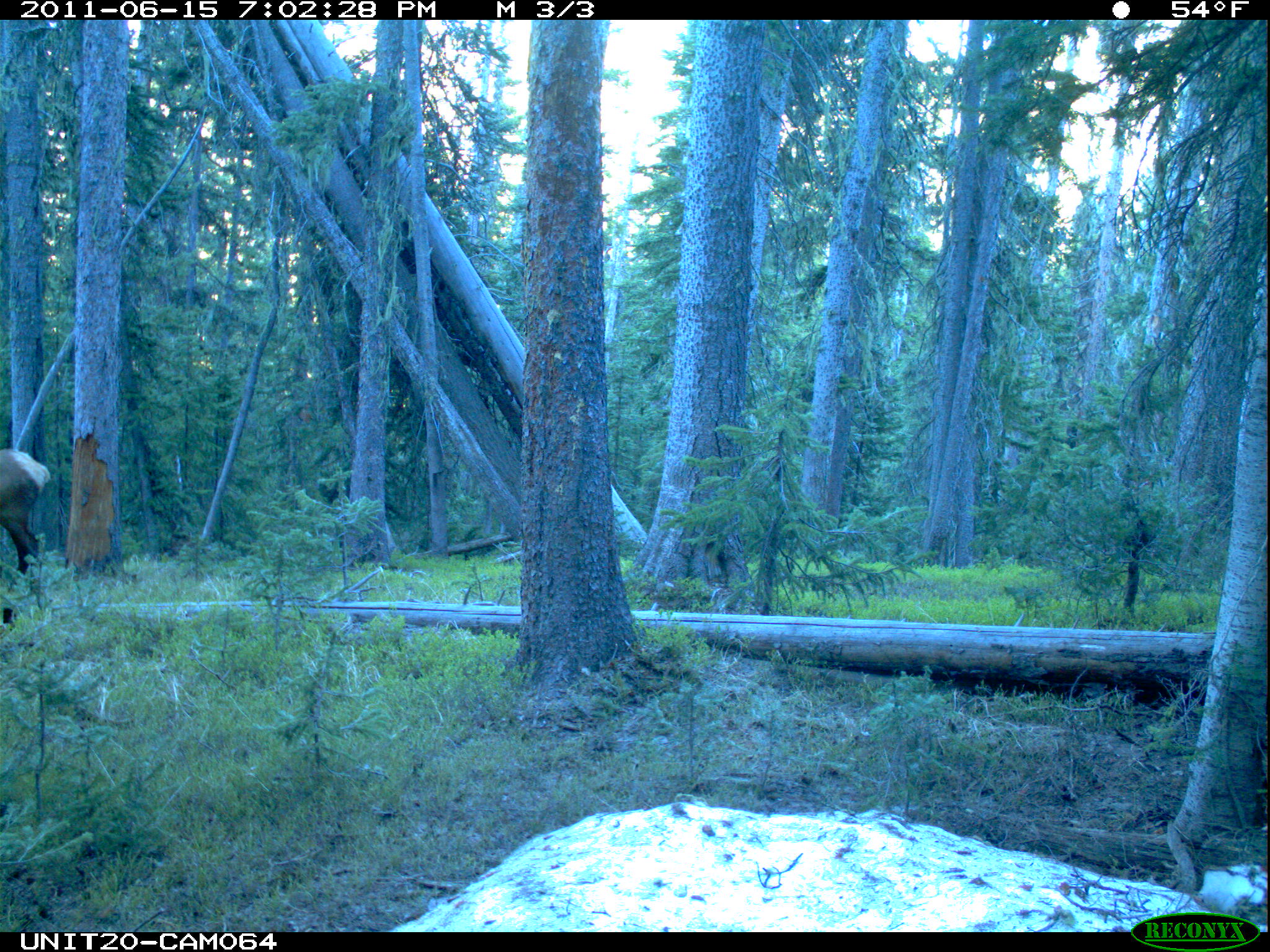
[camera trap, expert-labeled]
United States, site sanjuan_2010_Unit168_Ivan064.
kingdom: Animalia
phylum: Chordata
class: Mammalia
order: Artiodactyla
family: Cervidae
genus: Cervus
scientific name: Cervus elaphus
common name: red deer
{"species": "Cervus elaphus (red deer)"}